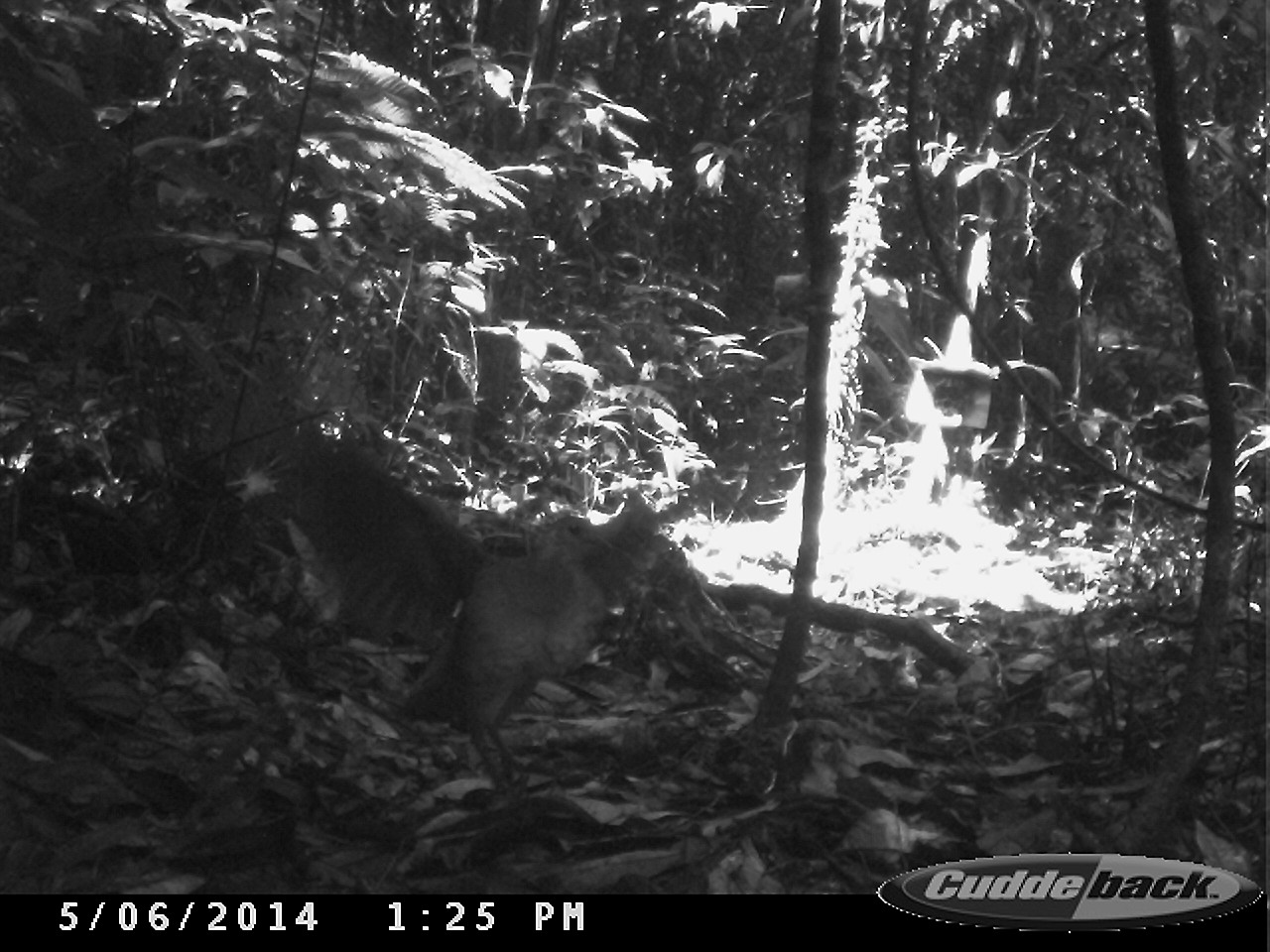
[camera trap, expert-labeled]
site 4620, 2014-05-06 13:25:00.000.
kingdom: Animalia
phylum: Chordata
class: Aves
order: Tinamiformes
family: Tinamidae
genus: Tinamus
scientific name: Tinamus major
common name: great tinamou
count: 1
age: adult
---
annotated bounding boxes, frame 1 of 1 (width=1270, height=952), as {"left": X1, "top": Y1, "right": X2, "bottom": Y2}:
tinamus major: {"left": 287, "top": 407, "right": 657, "bottom": 792}